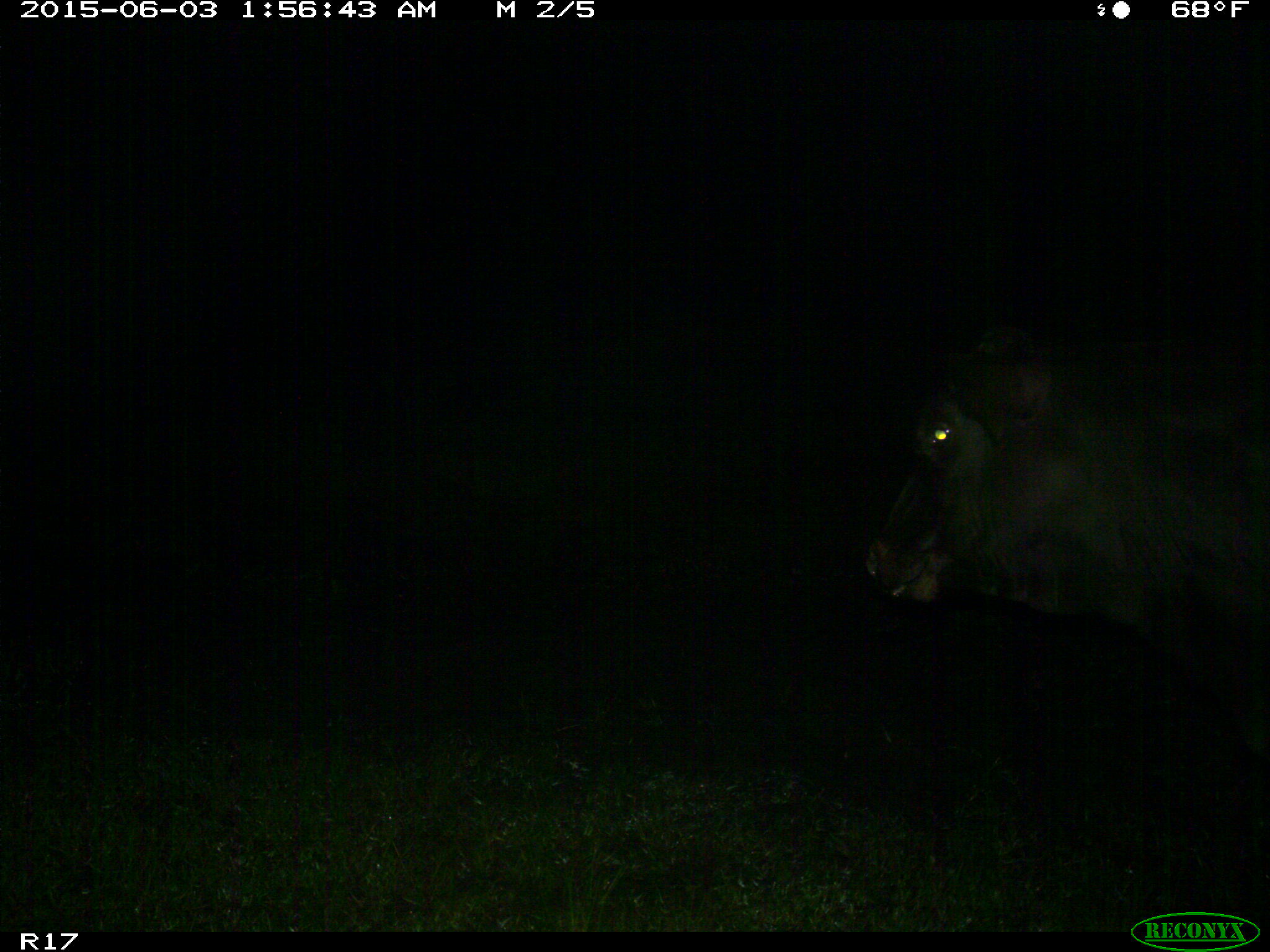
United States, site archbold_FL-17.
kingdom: Animalia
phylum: Chordata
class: Mammalia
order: Artiodactyla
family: Bovidae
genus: Bos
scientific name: Bos taurus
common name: domestic cow